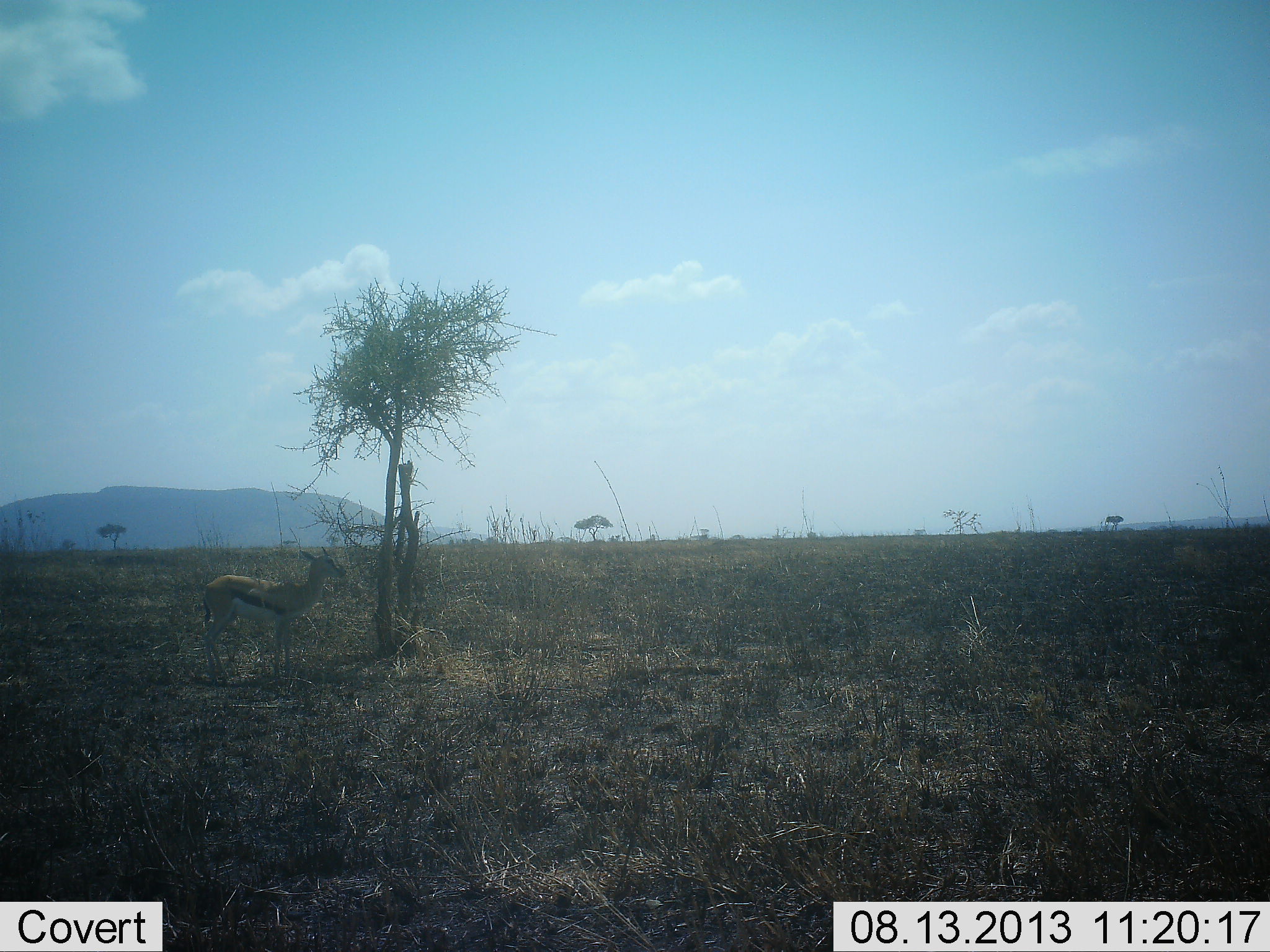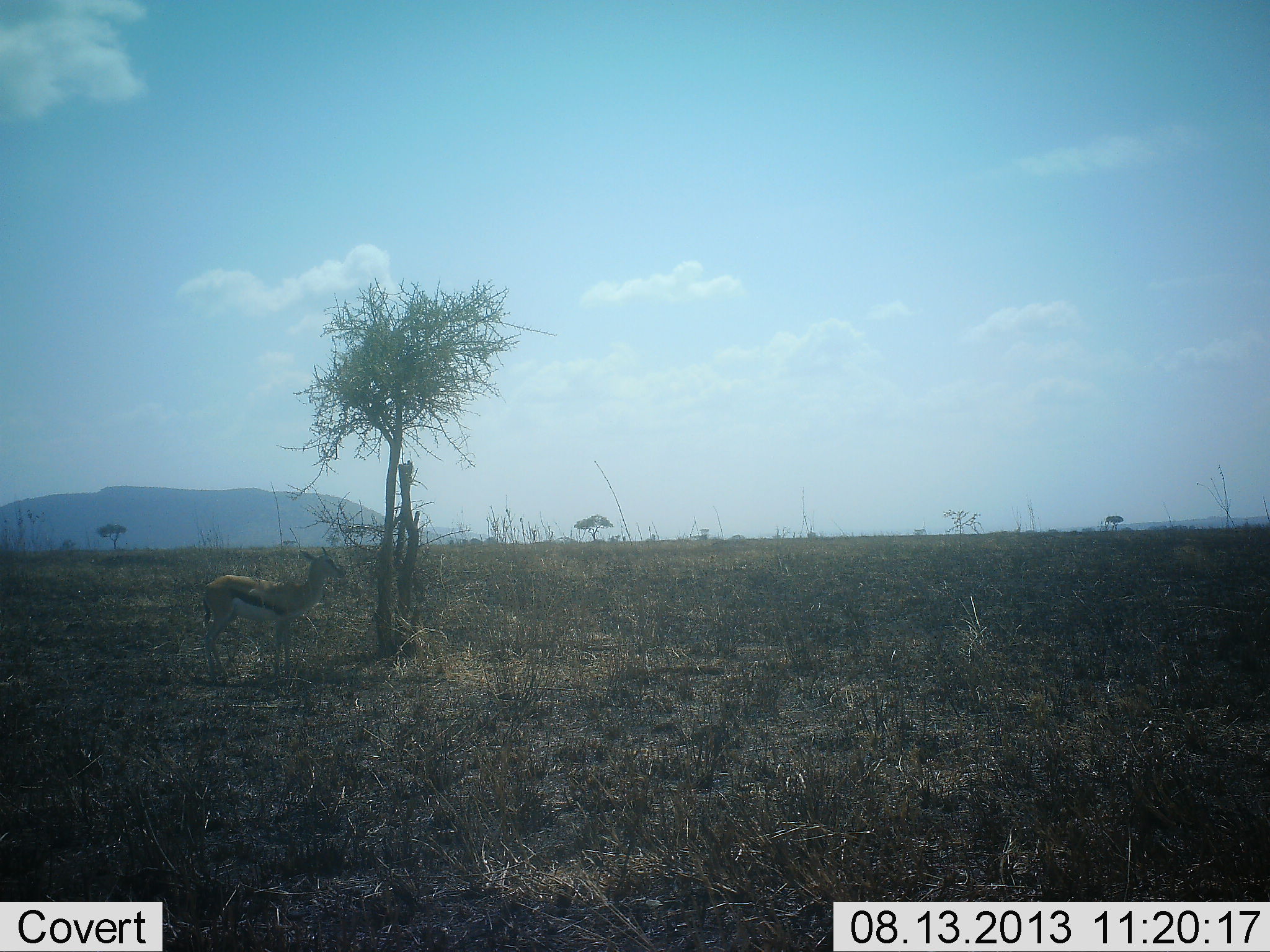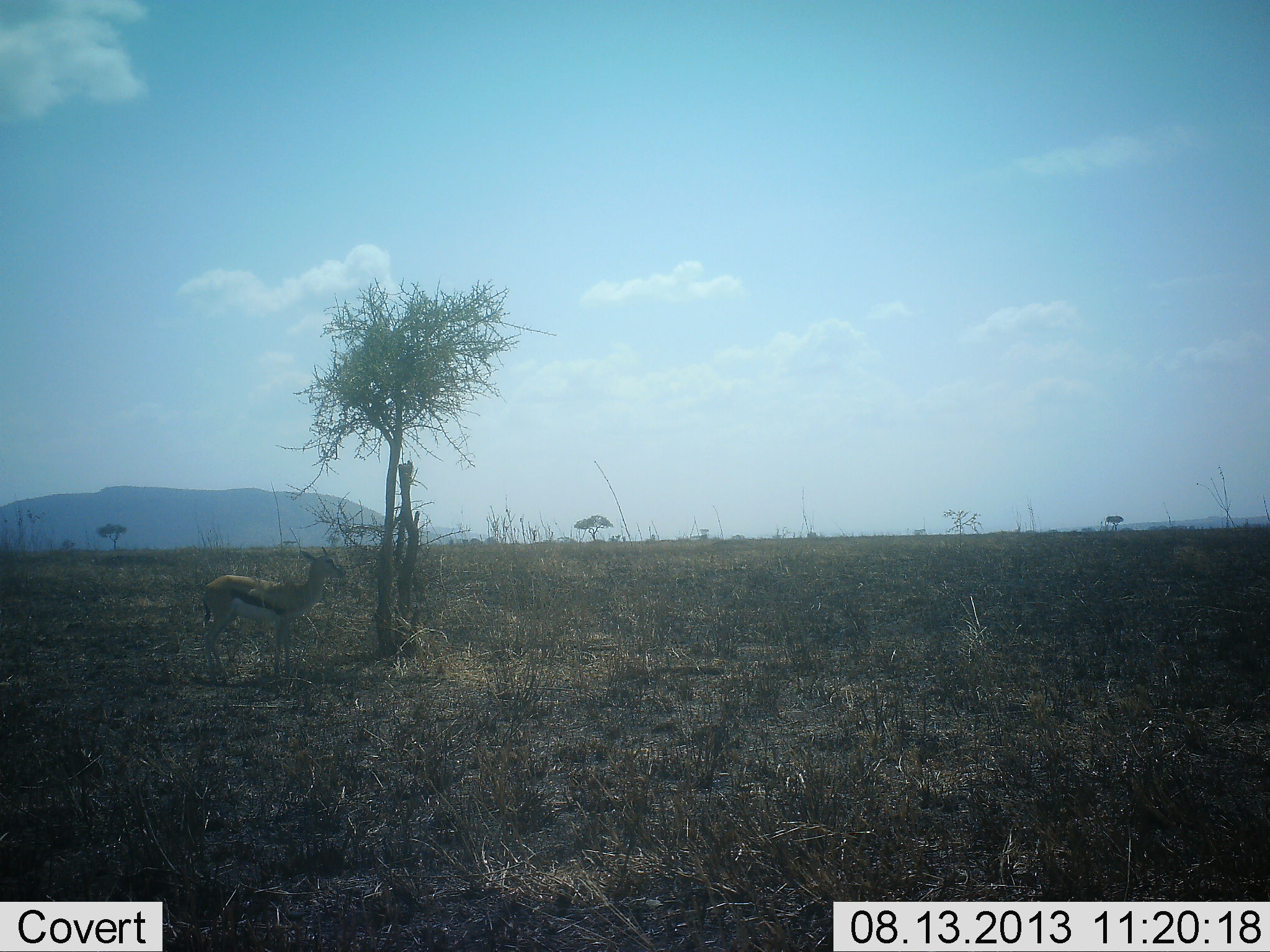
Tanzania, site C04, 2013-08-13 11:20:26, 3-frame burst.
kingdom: Animalia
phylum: Chordata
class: Mammalia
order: Artiodactyla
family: Bovidae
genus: Eudorcas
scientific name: Eudorcas thomsonii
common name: thomson's gazelle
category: gazellethomsons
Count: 1.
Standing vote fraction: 100%.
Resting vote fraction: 10%.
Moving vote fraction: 0%.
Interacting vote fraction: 0%.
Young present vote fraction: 0%.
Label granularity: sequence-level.